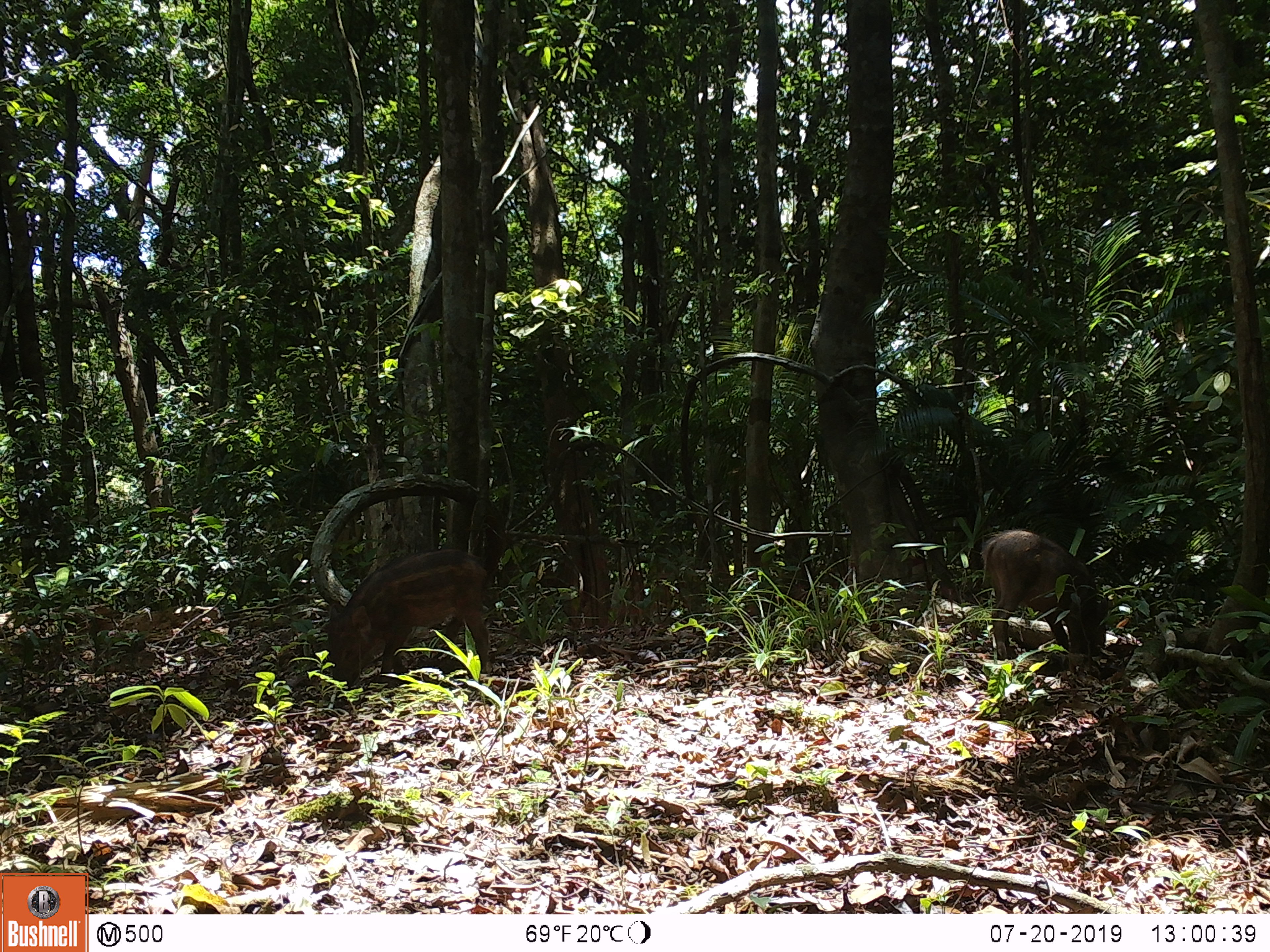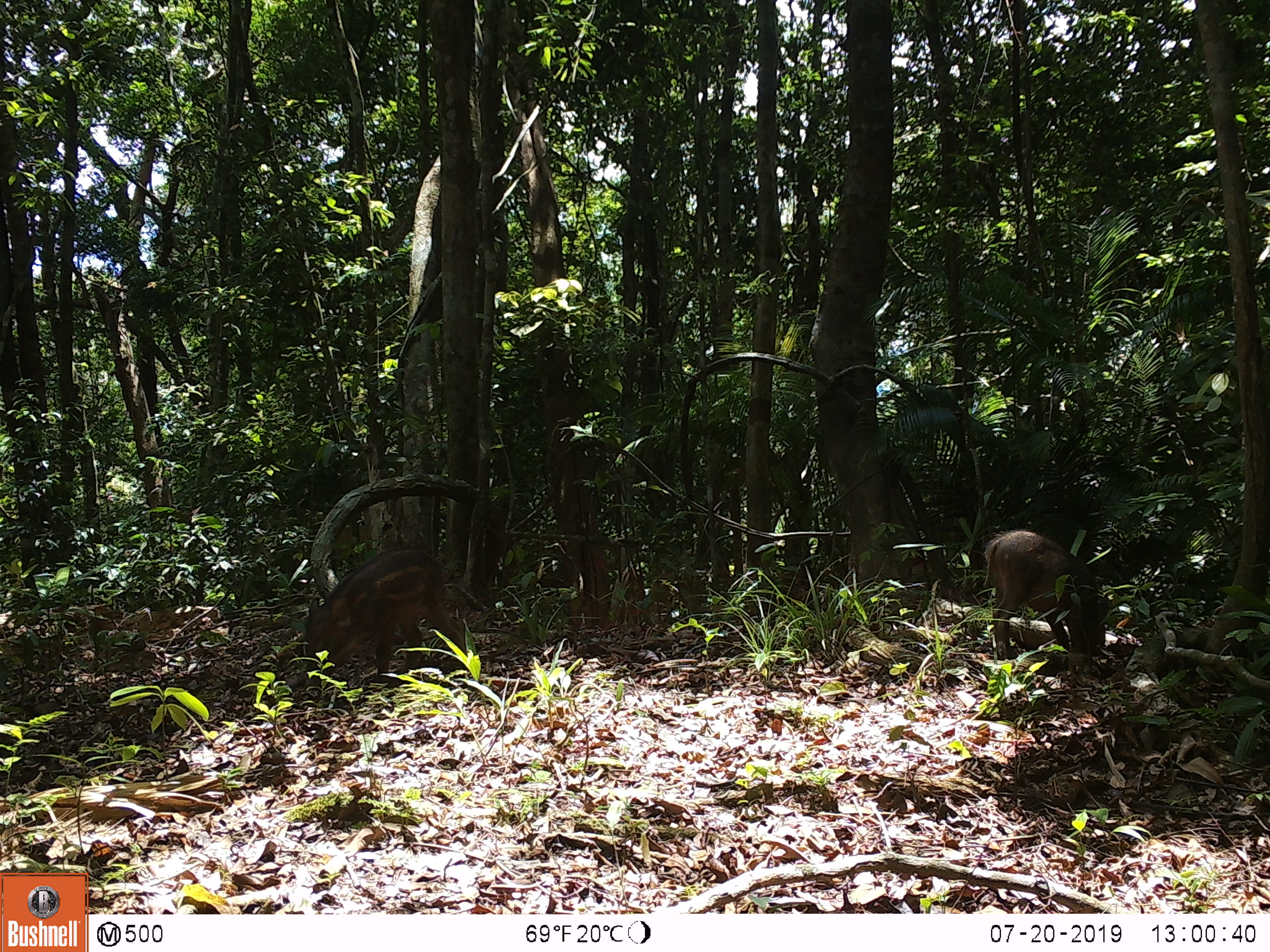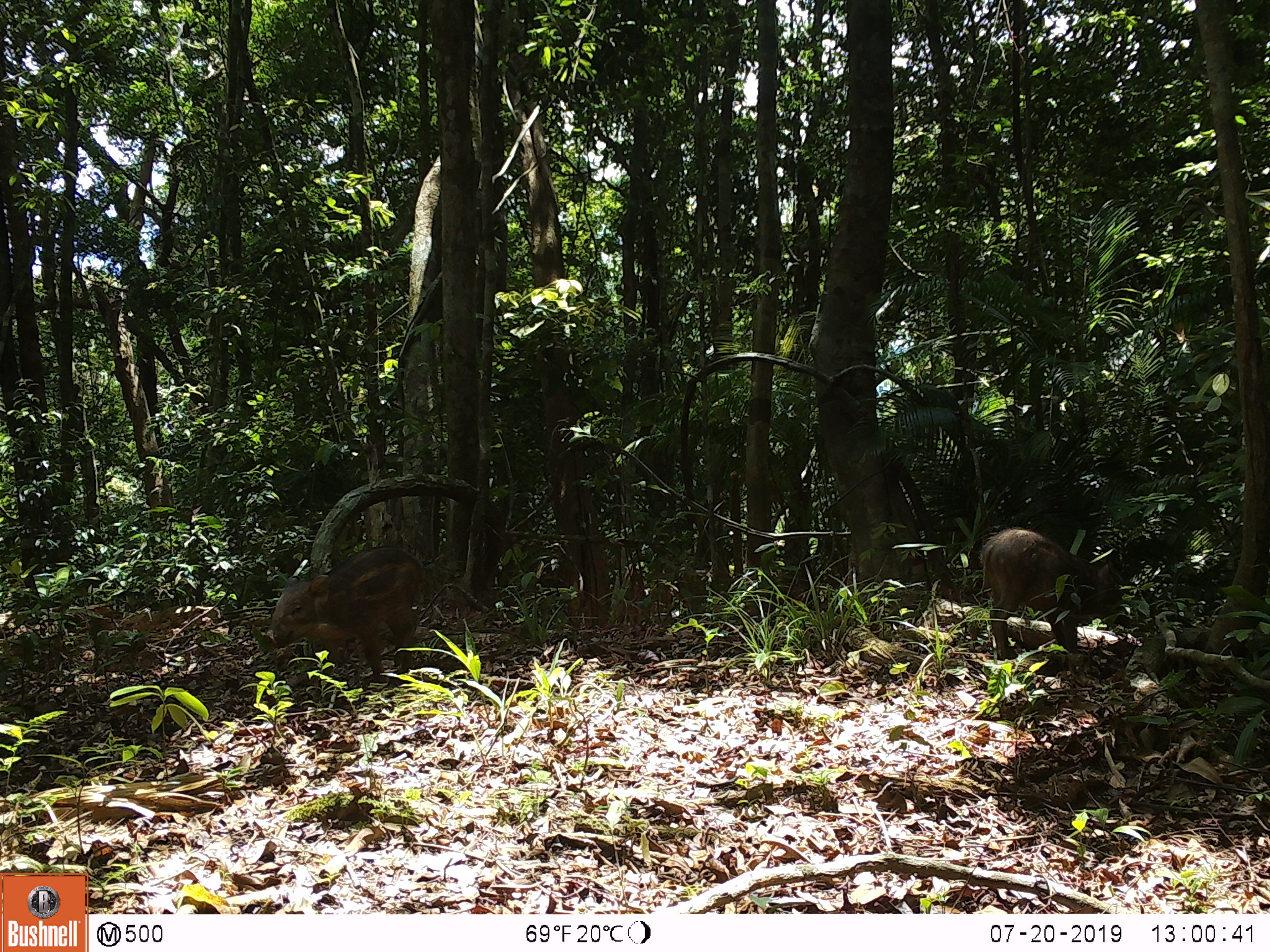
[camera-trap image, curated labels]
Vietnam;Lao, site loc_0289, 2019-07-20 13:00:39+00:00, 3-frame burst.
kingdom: Animalia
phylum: Chordata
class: Mammalia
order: Artiodactyla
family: Suidae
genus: Sus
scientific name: Sus scrofa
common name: eurasian wild pig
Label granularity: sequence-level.